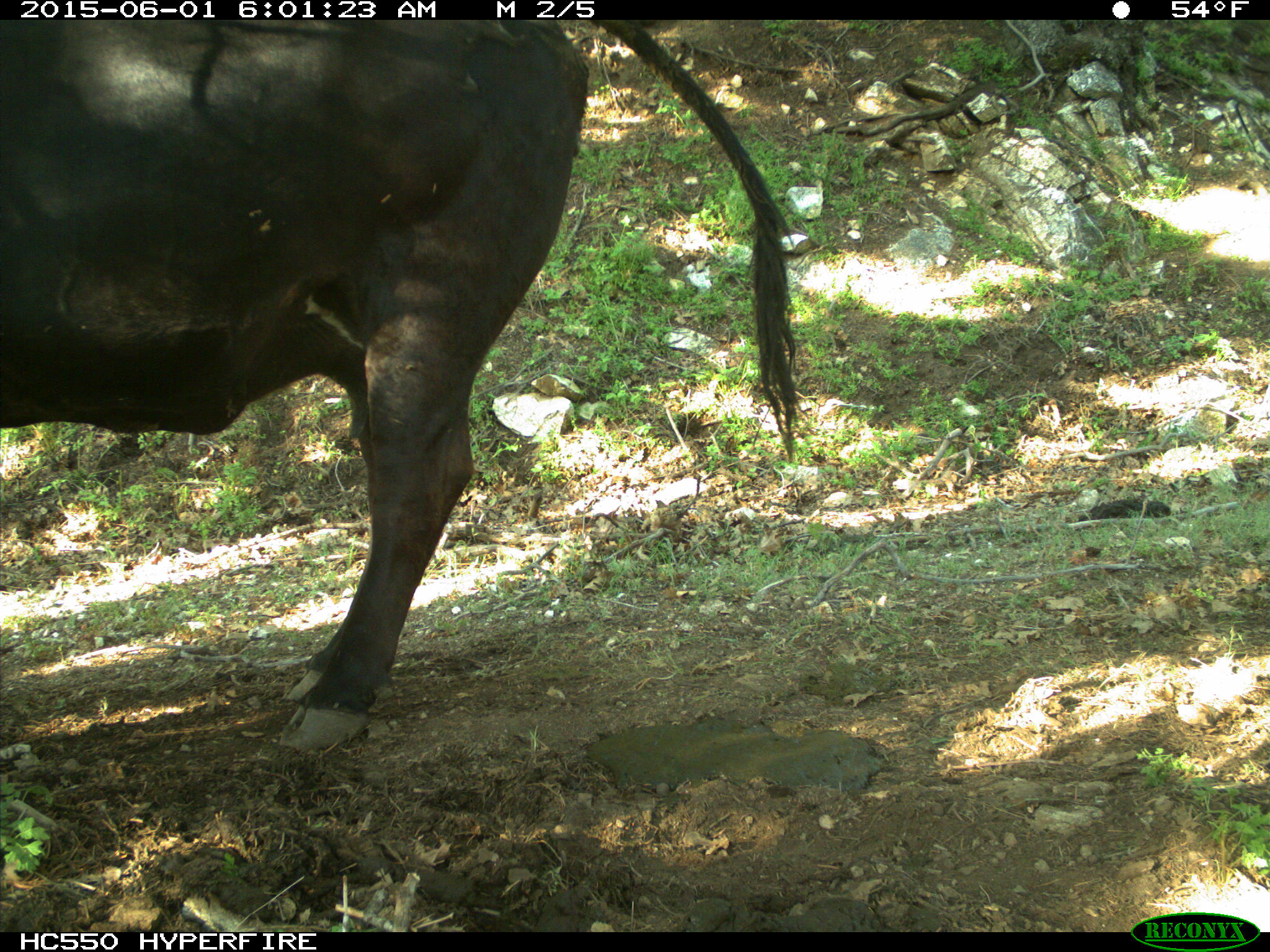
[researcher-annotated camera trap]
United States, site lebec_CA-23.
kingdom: Animalia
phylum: Chordata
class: Mammalia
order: Artiodactyla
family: Bovidae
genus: Bos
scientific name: Bos taurus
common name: domestic cow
Bos taurus (domestic cow).